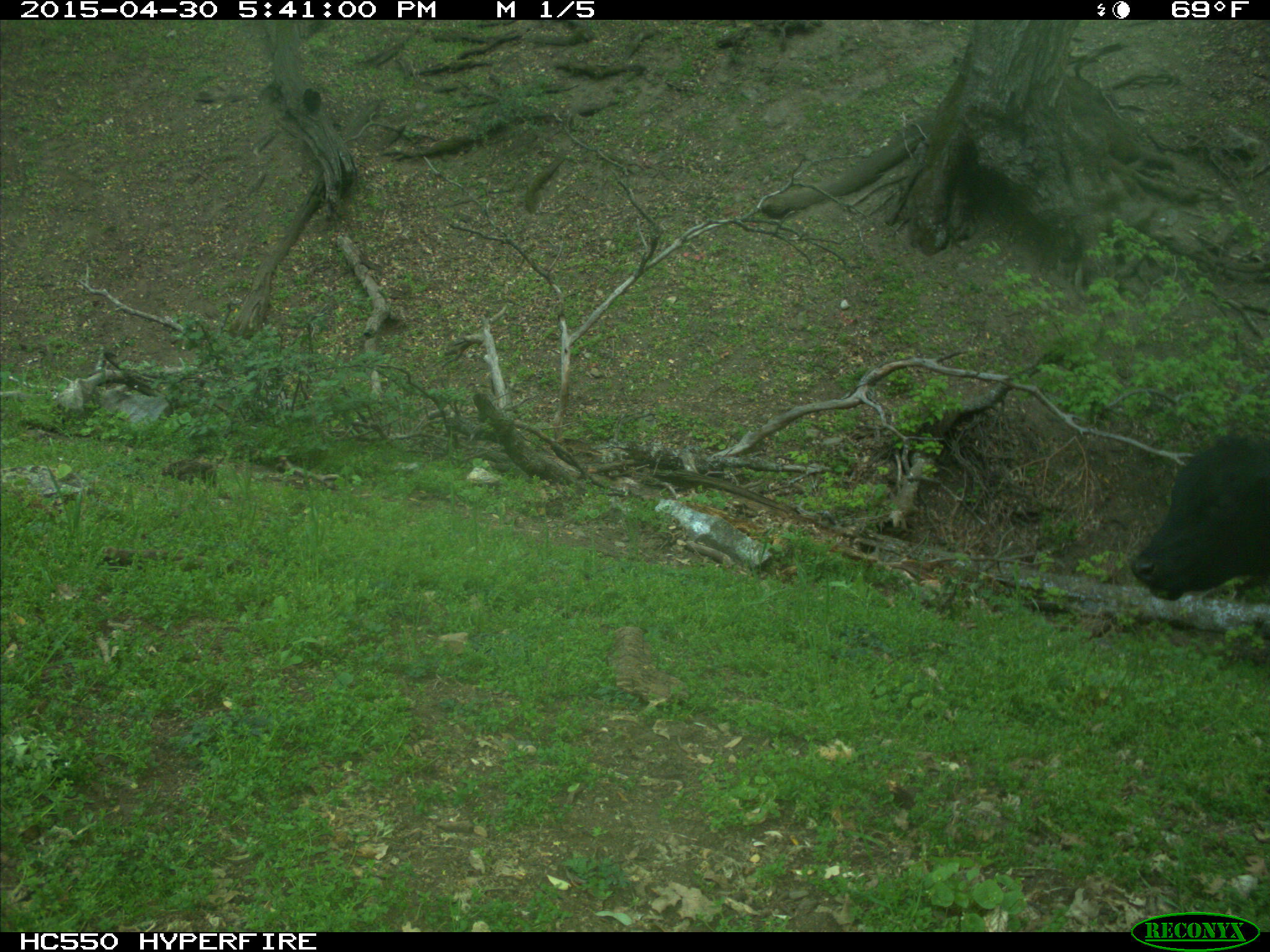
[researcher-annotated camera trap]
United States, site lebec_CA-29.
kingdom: Animalia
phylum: Chordata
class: Mammalia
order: Artiodactyla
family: Bovidae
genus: Bos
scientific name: Bos taurus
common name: domestic cow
Bos taurus (domestic cow).